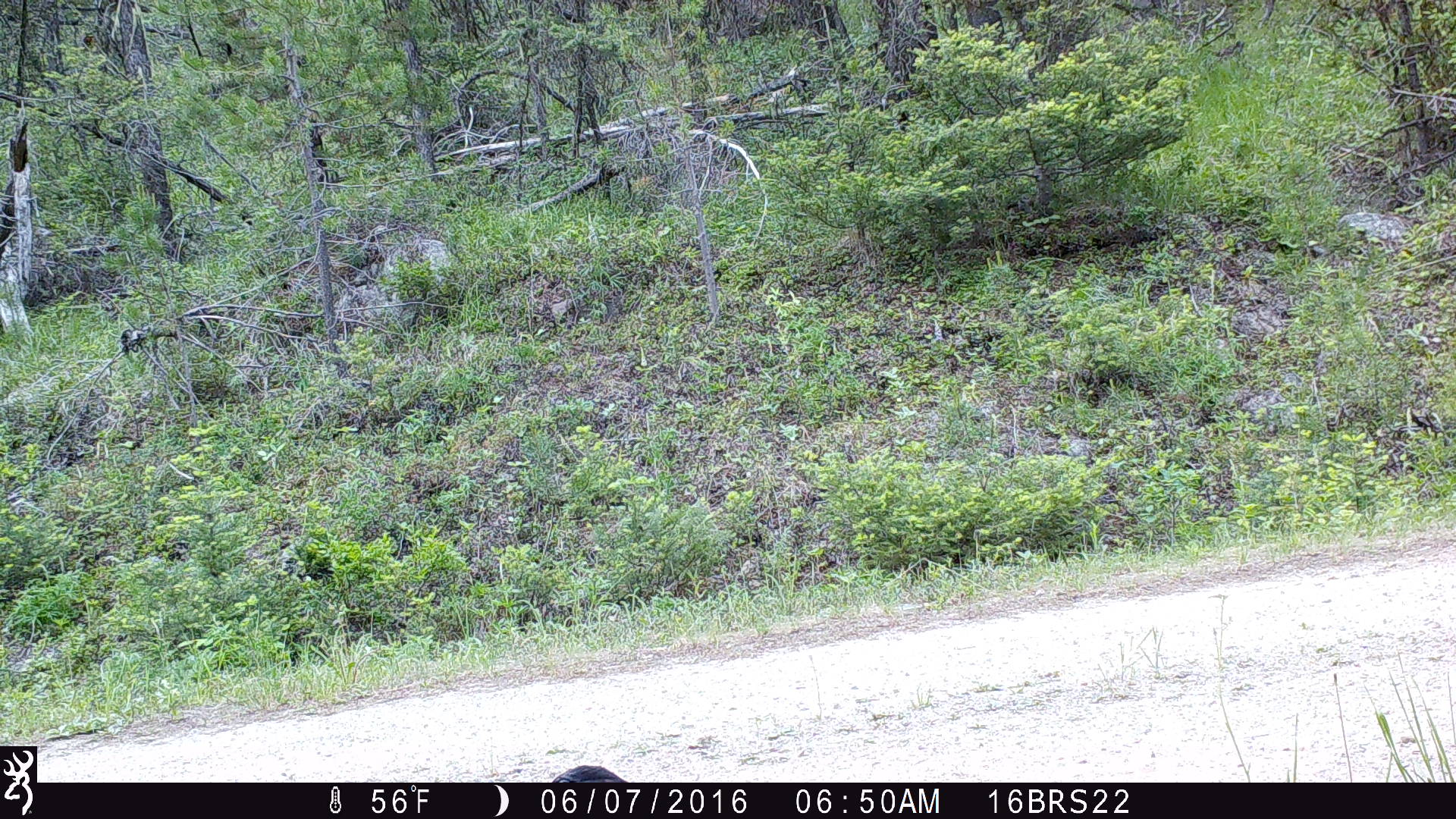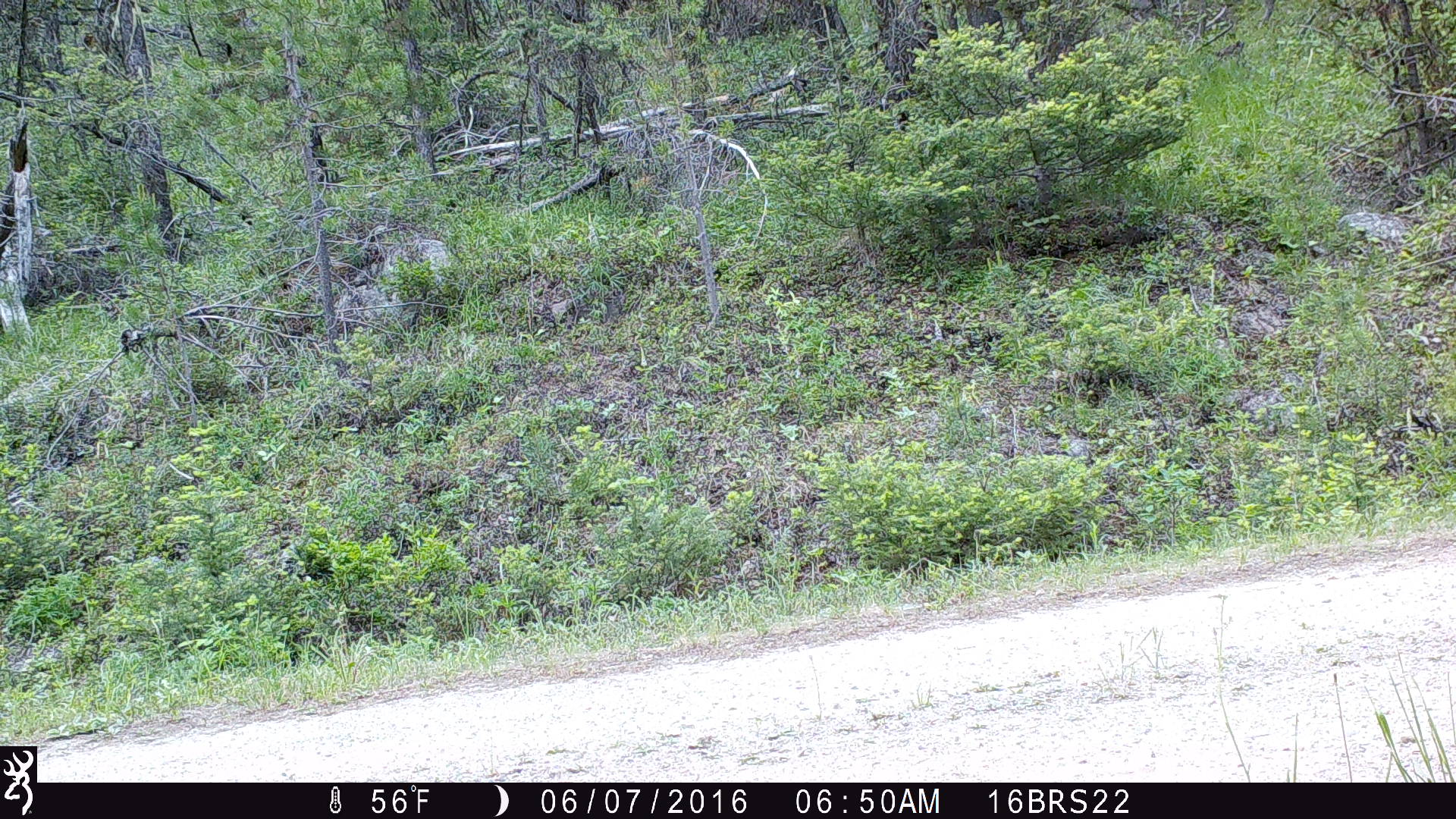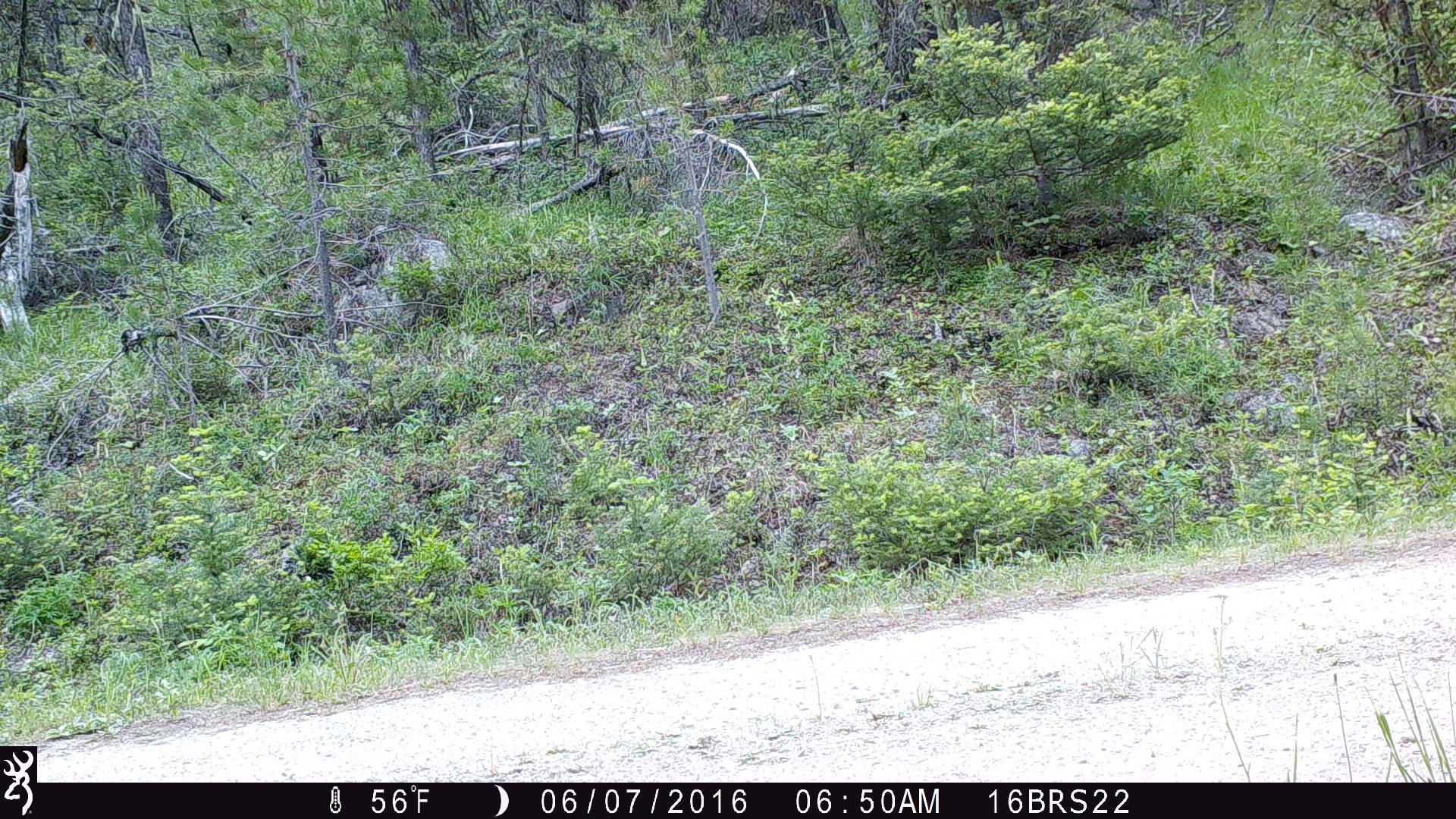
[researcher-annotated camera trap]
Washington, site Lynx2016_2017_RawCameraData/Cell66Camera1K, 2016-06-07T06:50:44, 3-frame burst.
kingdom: Animalia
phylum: Chordata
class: Aves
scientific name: Aves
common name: birds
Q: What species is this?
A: Aves (birds).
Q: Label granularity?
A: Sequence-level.